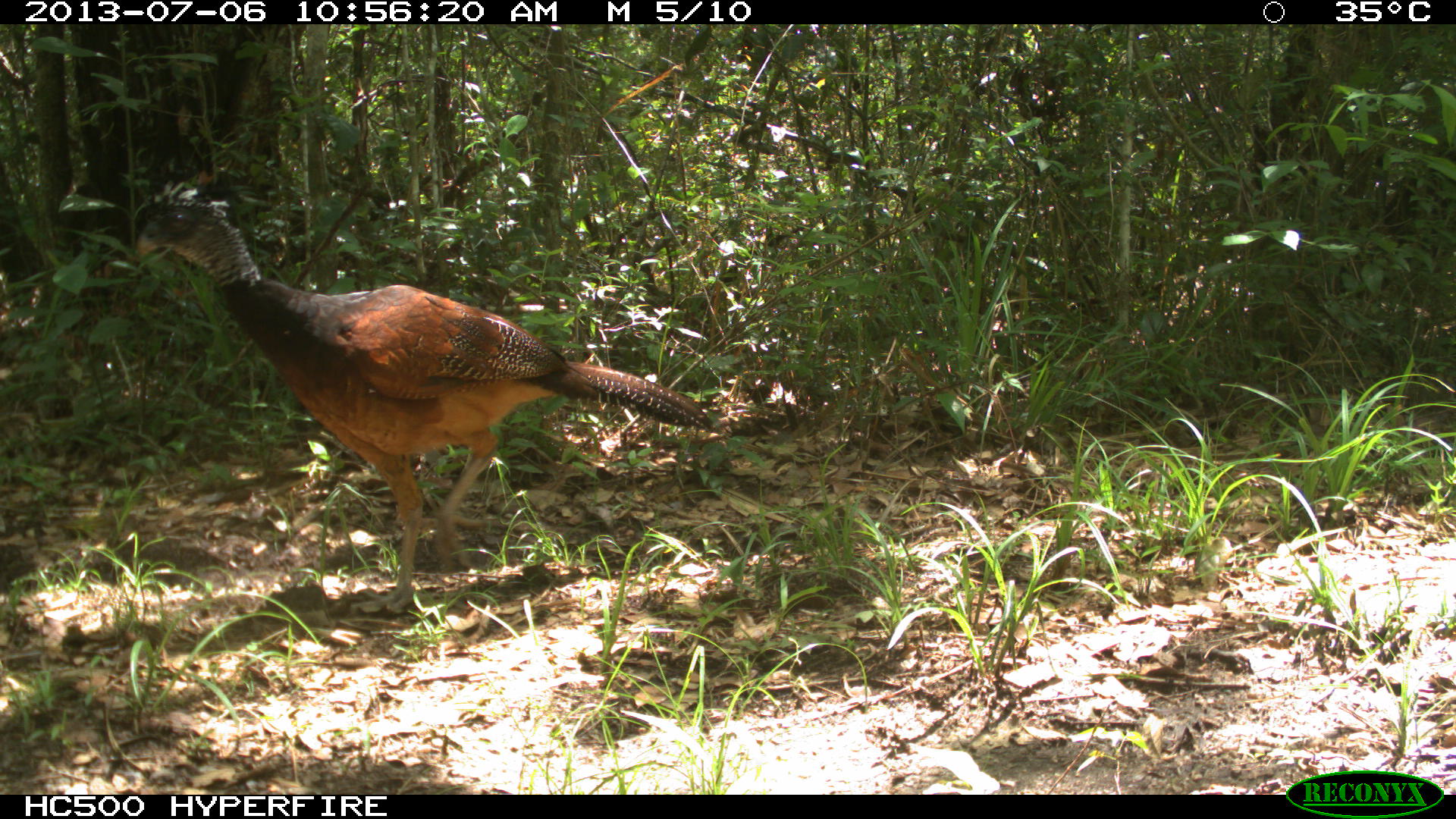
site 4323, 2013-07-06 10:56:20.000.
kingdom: Animalia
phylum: Chordata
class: Aves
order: Galliformes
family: Cracidae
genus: Crax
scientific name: Crax rubra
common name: great curassow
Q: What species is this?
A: Crax rubra (great curassow).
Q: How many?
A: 1.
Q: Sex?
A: Female.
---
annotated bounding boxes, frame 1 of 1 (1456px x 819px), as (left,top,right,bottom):
crax rubra: (130,180,714,617)